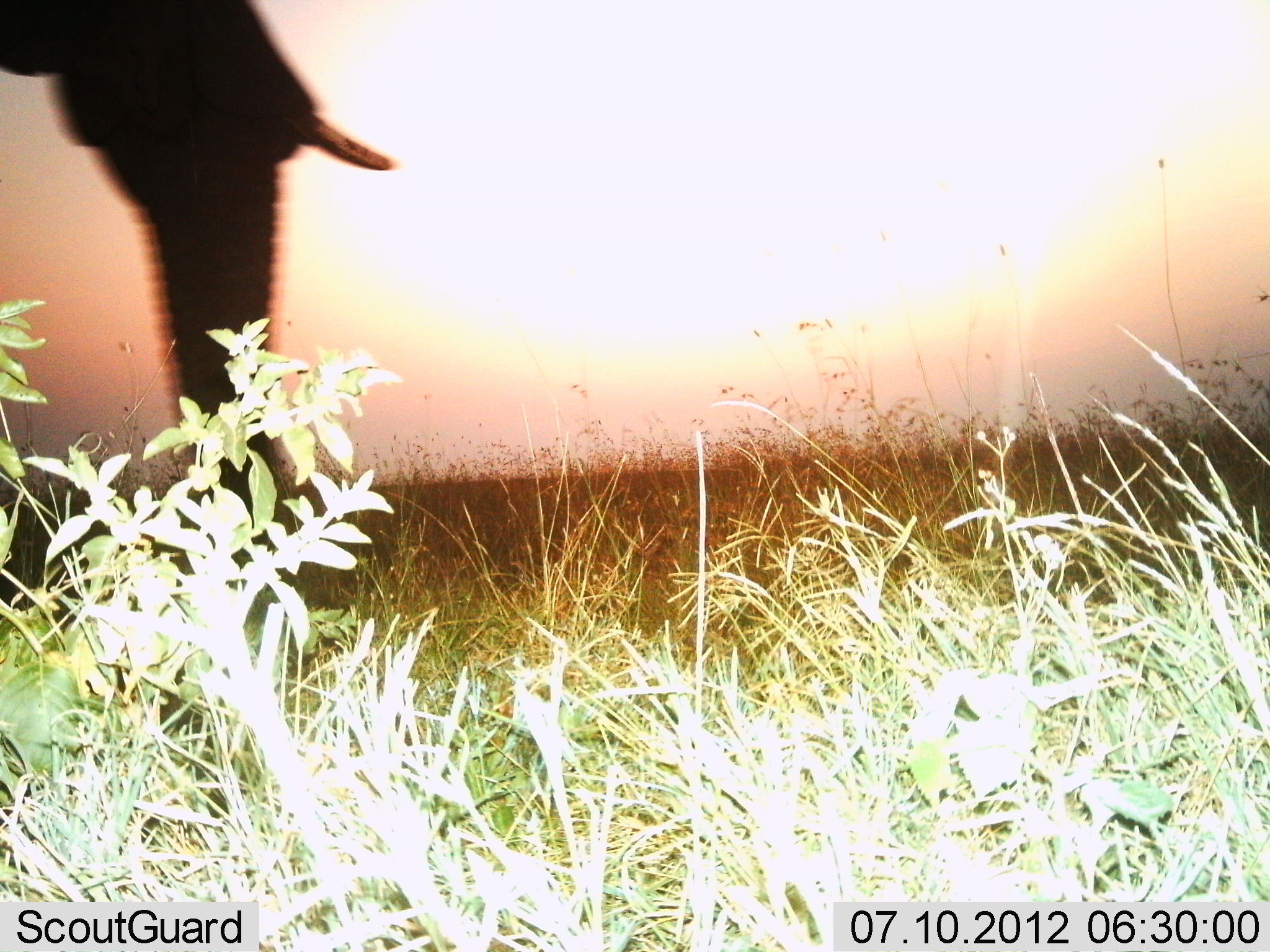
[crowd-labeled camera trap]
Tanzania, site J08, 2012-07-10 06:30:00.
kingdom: Animalia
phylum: Chordata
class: Mammalia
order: Proboscidea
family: Elephantidae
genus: Loxodonta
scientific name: Loxodonta africana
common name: african bush elephant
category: elephant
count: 1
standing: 57%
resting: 0%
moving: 43%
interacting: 0%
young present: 0%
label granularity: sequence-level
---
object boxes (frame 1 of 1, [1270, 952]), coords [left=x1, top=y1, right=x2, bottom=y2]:
animal: [left=0, top=1, right=394, bottom=642]